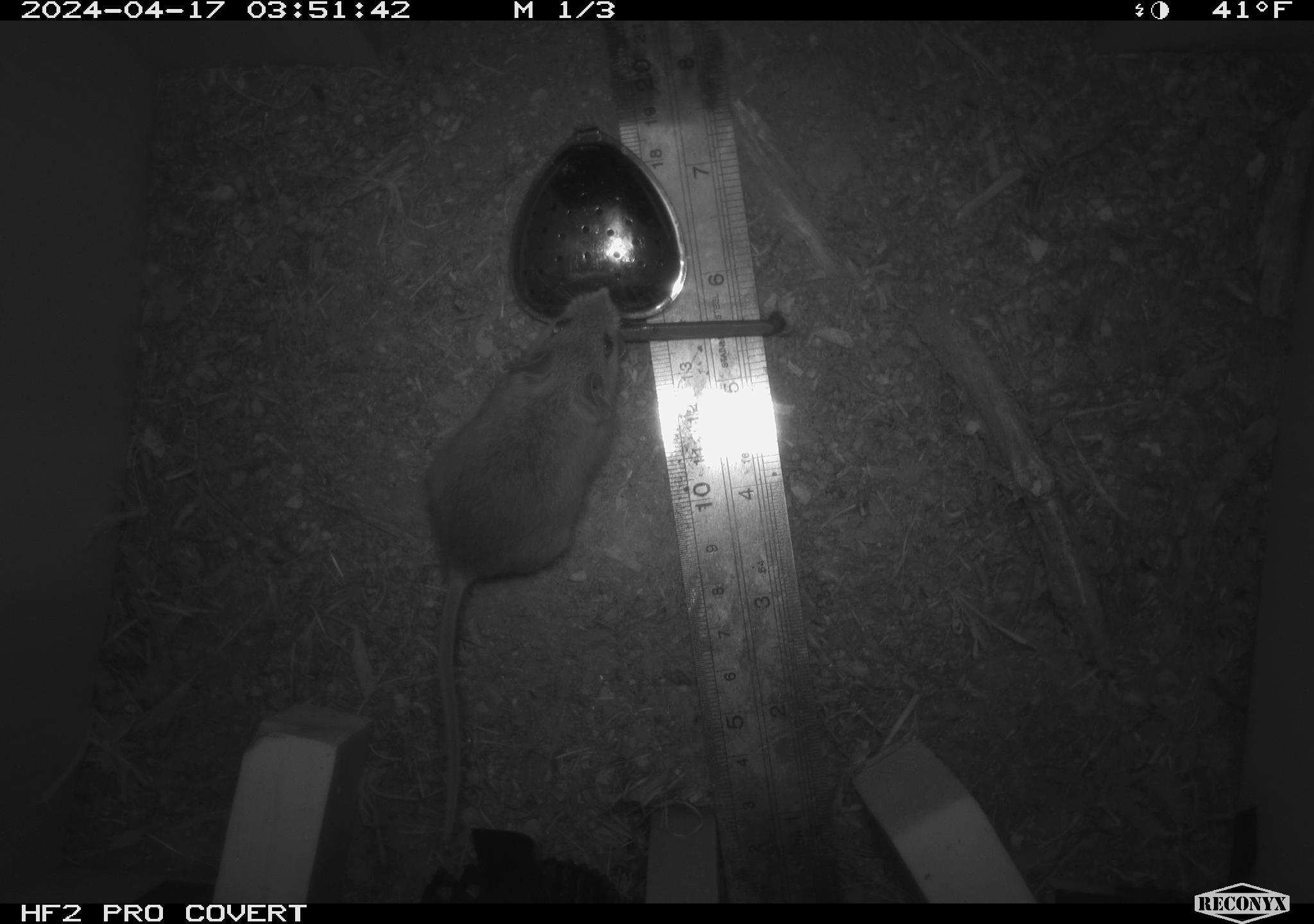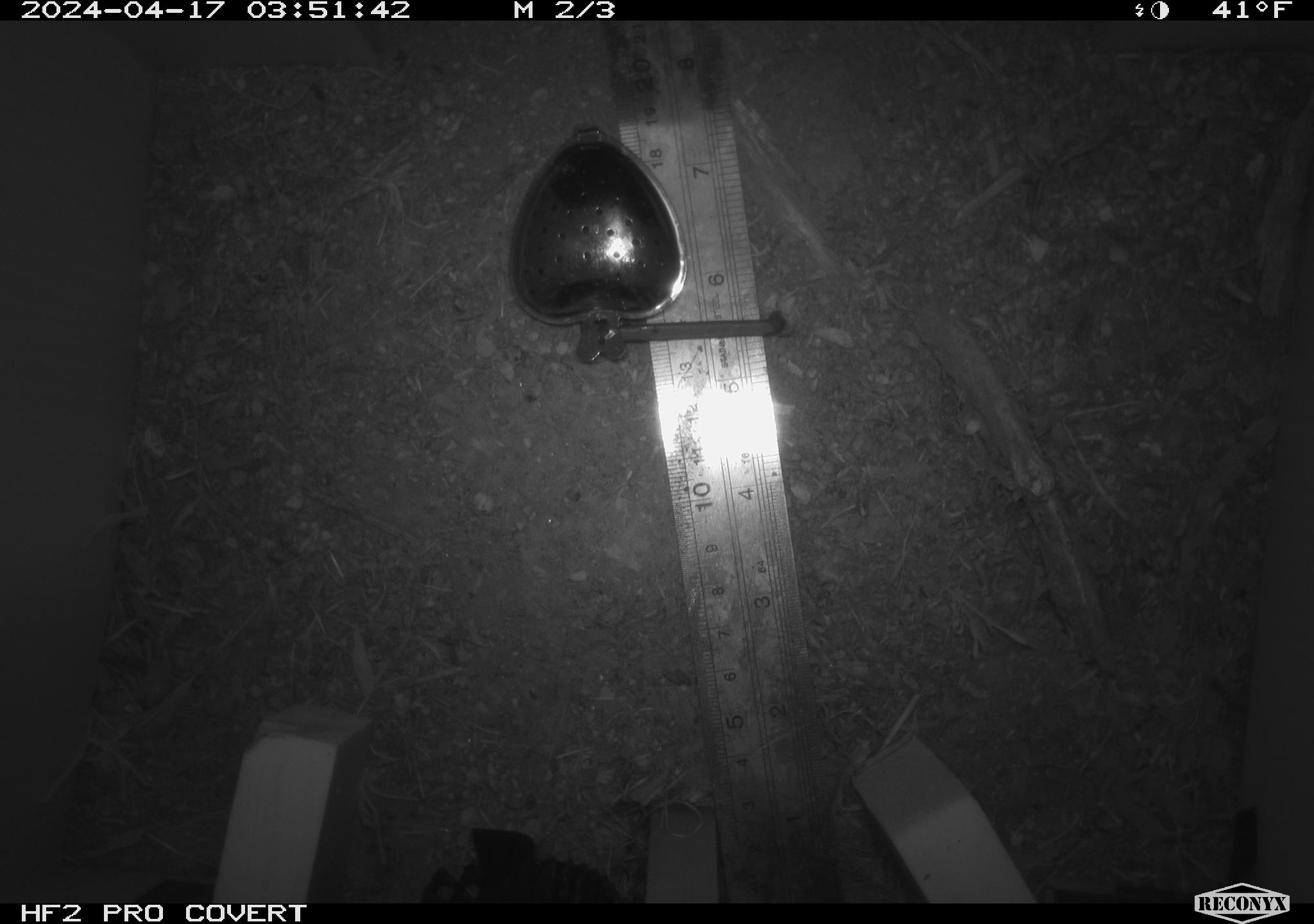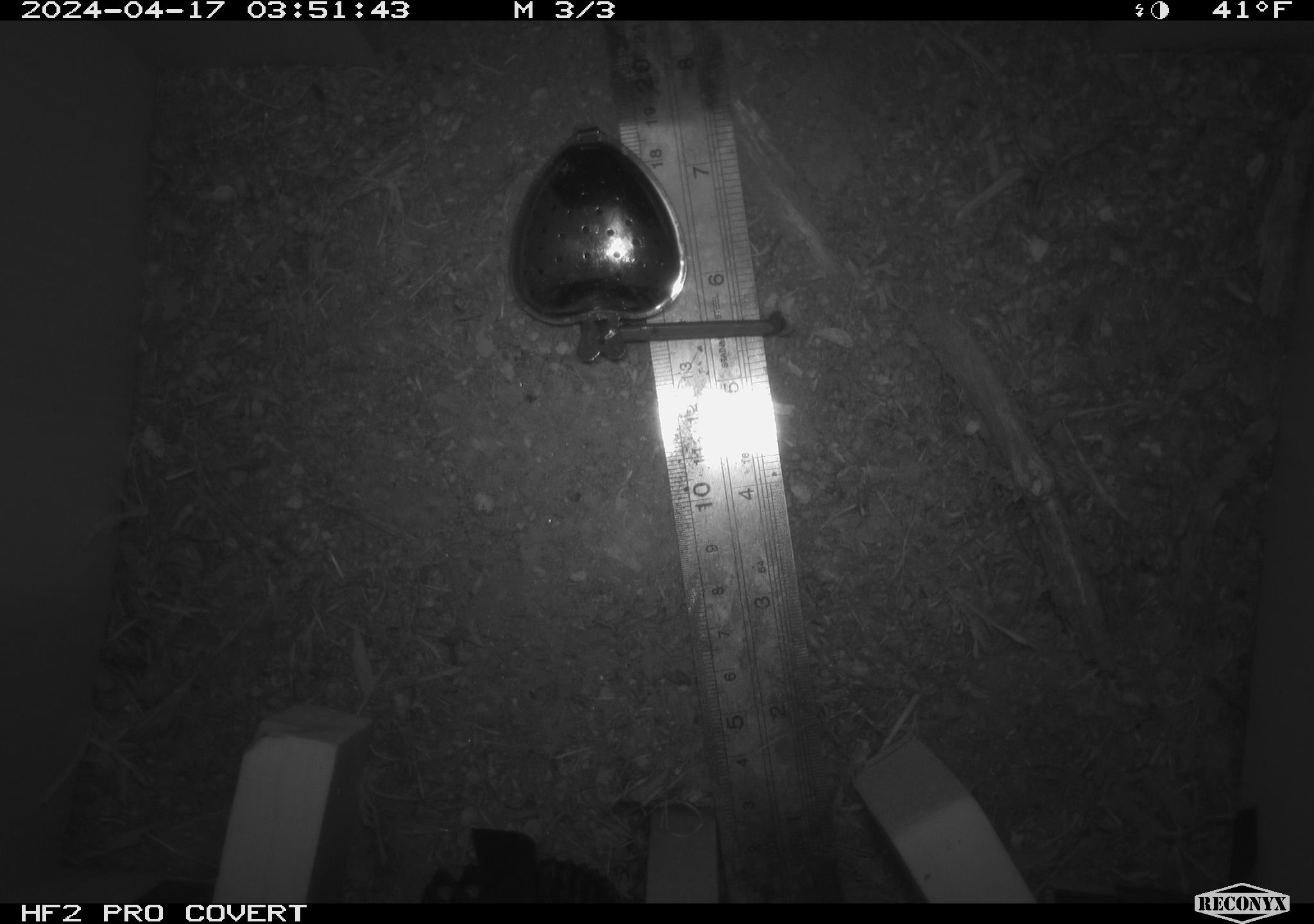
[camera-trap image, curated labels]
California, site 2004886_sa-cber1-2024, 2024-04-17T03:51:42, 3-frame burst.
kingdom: Animalia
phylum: Chordata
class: Mammalia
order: Rodentia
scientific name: Rodentia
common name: mouse species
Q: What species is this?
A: Mouse species (Rodentia).